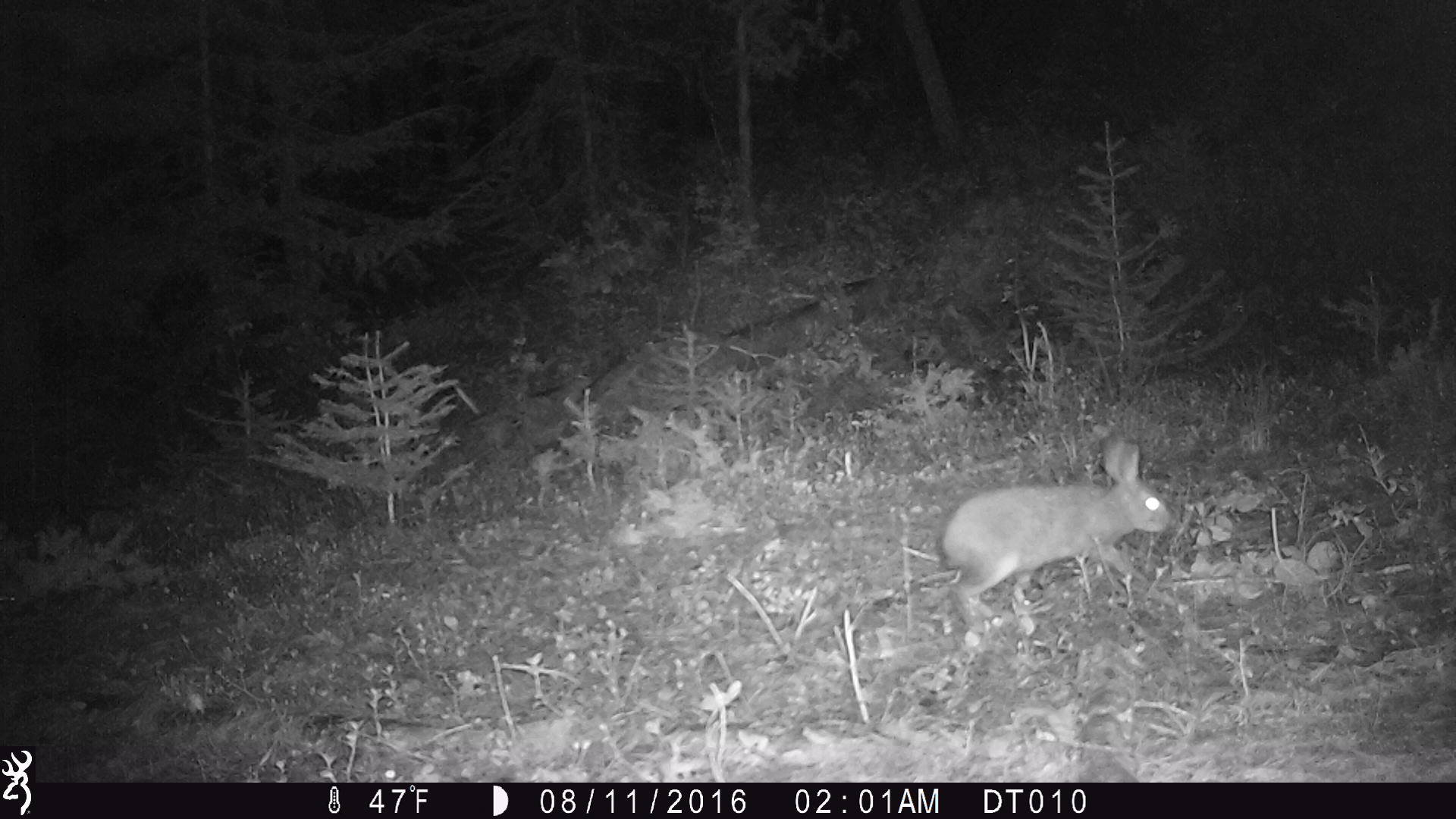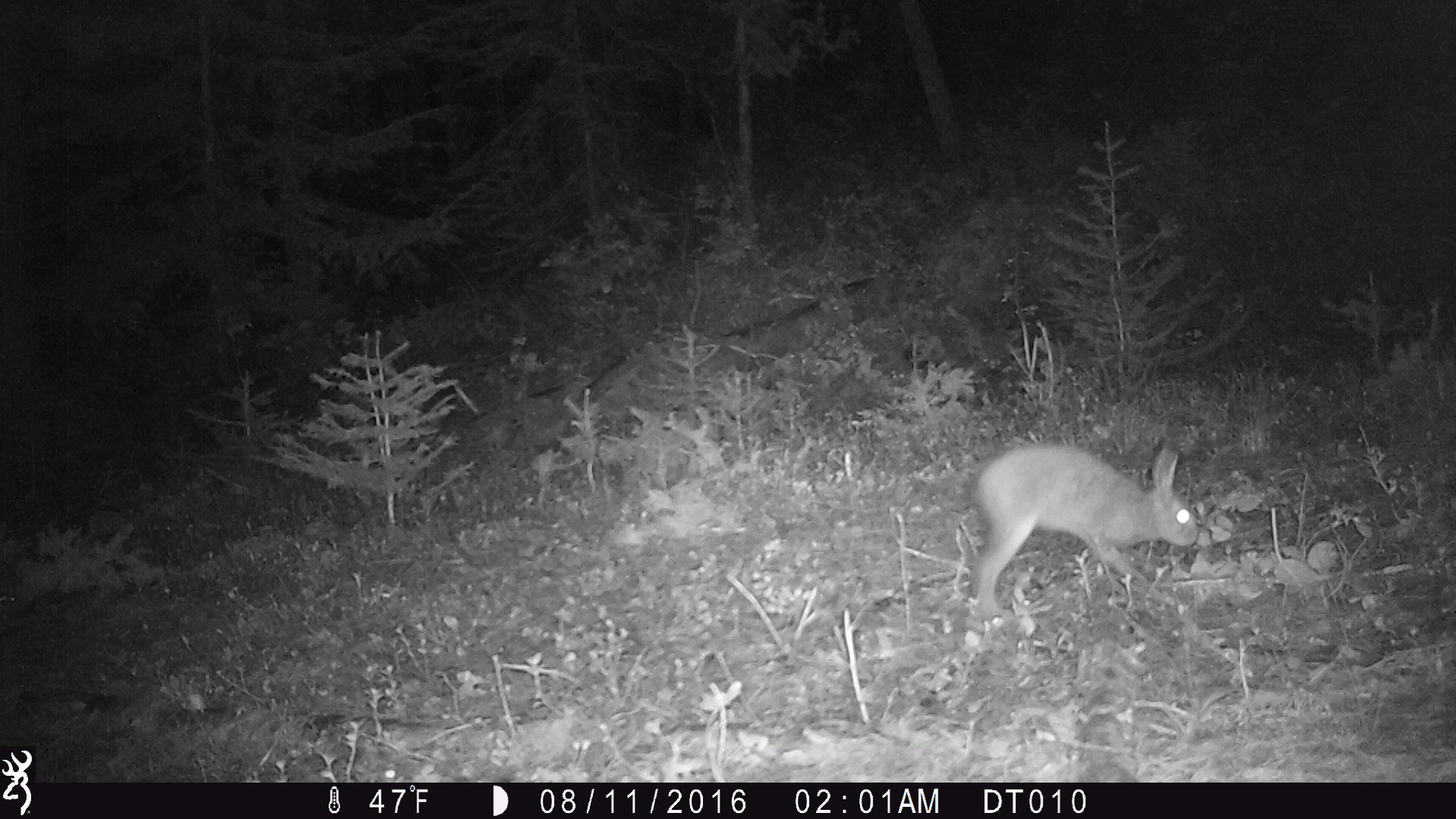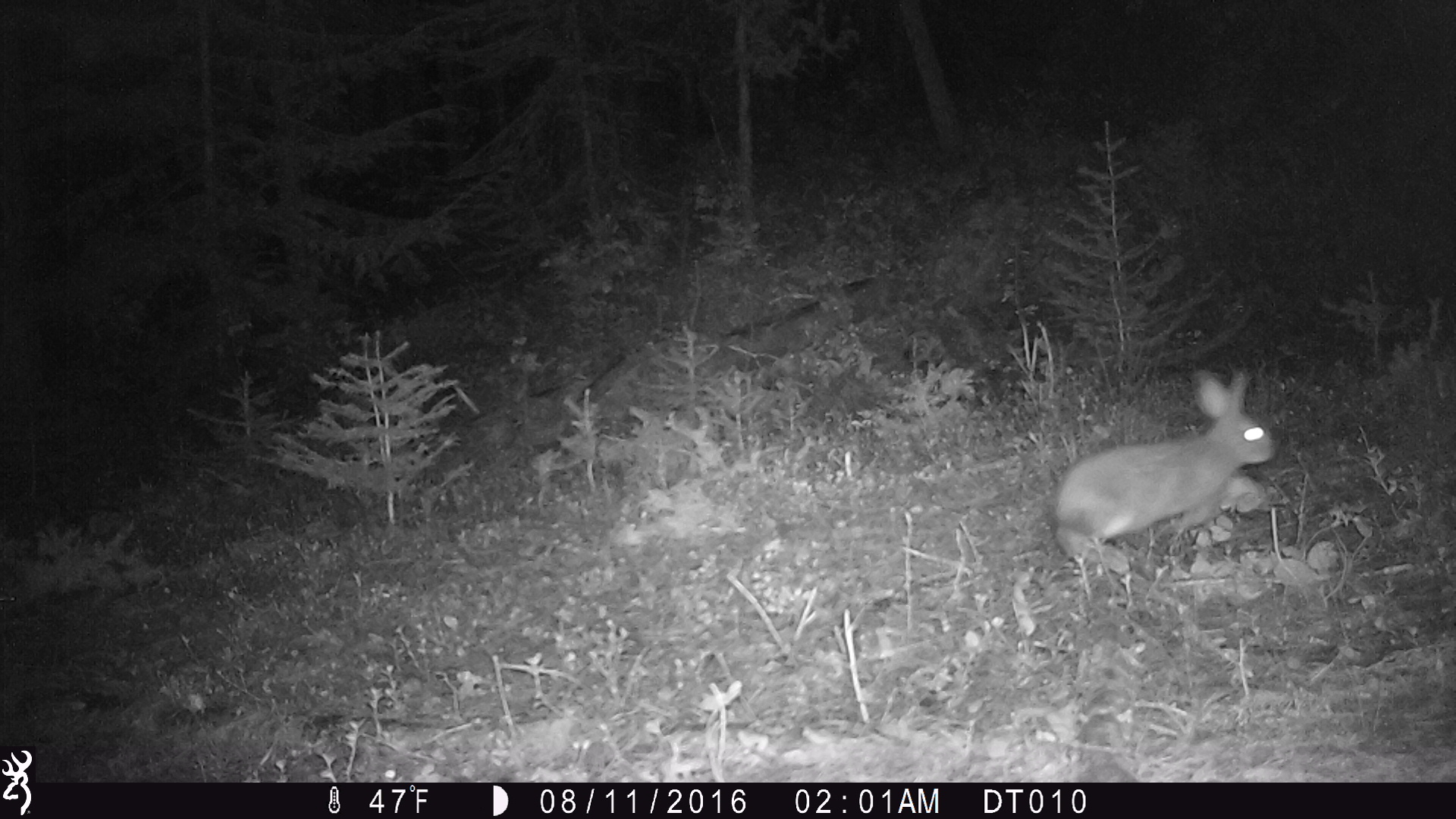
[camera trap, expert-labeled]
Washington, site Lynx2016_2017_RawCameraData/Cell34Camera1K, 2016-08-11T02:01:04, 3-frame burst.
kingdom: Animalia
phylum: Chordata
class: Mammalia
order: Lagomorpha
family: Leporidae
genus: Lepus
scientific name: Lepus americanus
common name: snowshoe hare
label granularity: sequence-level